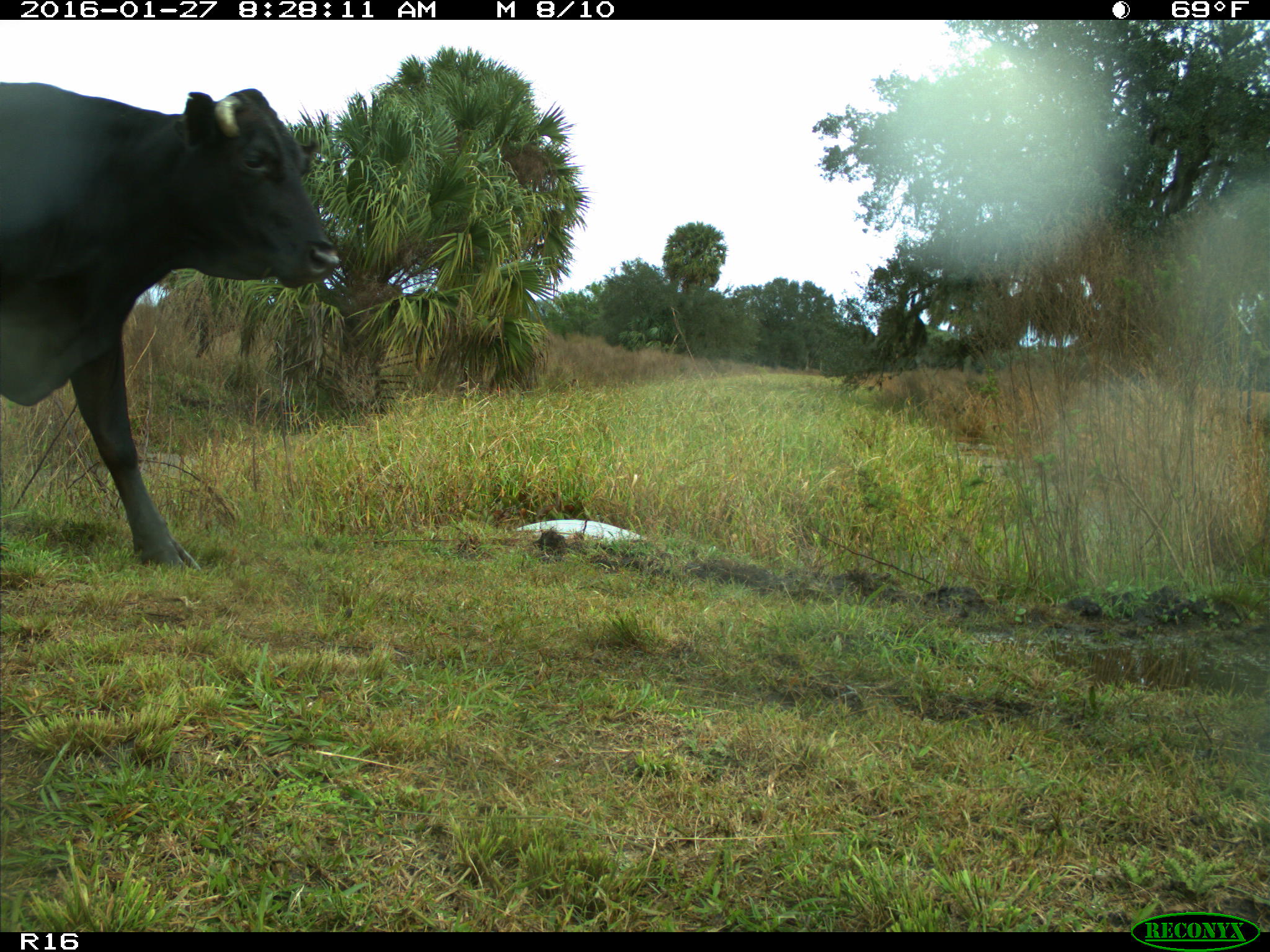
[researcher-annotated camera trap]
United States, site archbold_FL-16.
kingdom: Animalia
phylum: Chordata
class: Mammalia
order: Artiodactyla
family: Bovidae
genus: Bos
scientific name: Bos taurus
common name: domestic cow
Bos taurus (domestic cow).